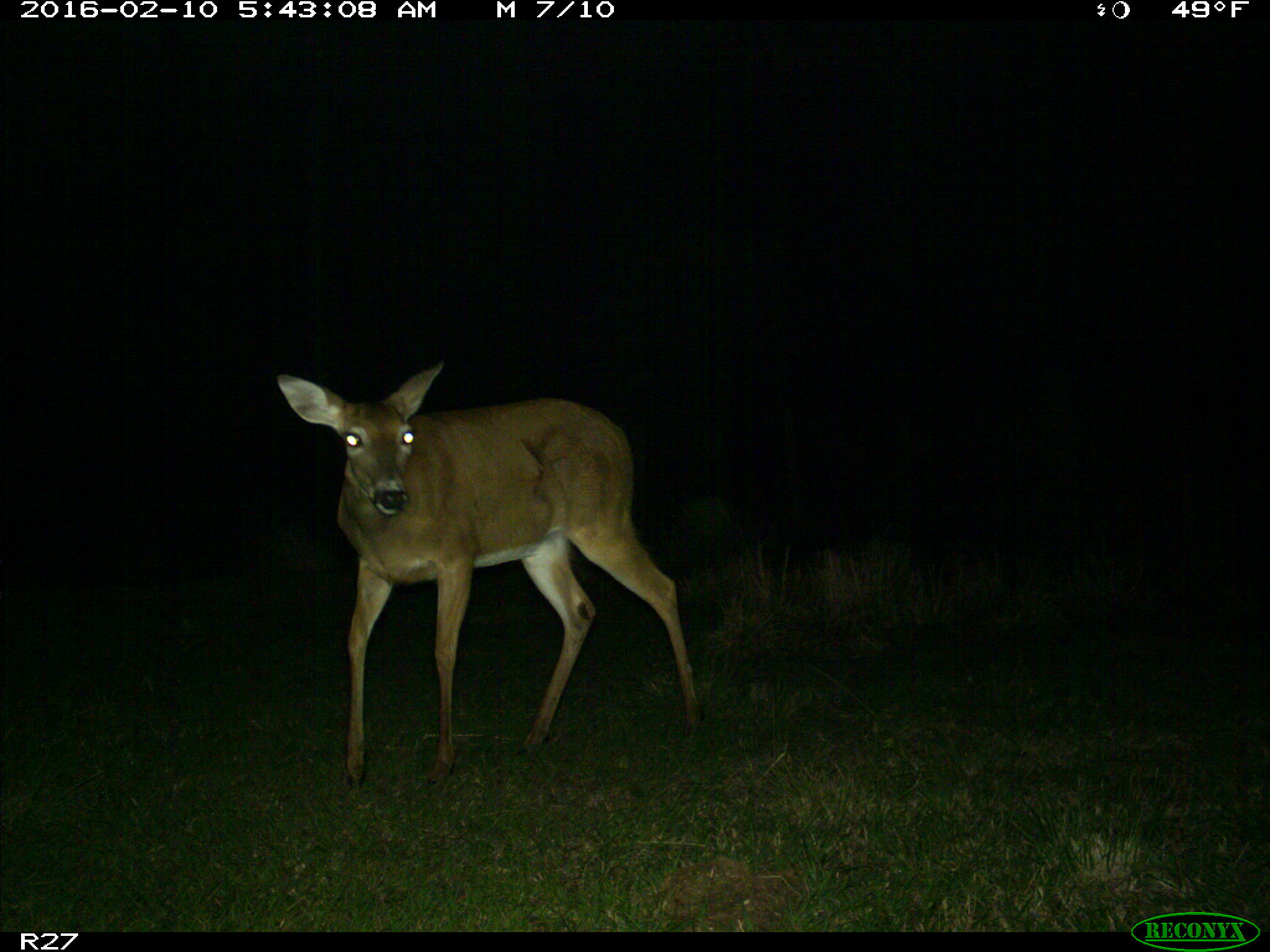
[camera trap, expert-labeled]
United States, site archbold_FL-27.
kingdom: Animalia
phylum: Chordata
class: Mammalia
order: Artiodactyla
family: Cervidae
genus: Odocoileus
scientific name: Odocoileus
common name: deer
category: unidentified deer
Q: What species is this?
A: Unidentified deer (deer) (Odocoileus).